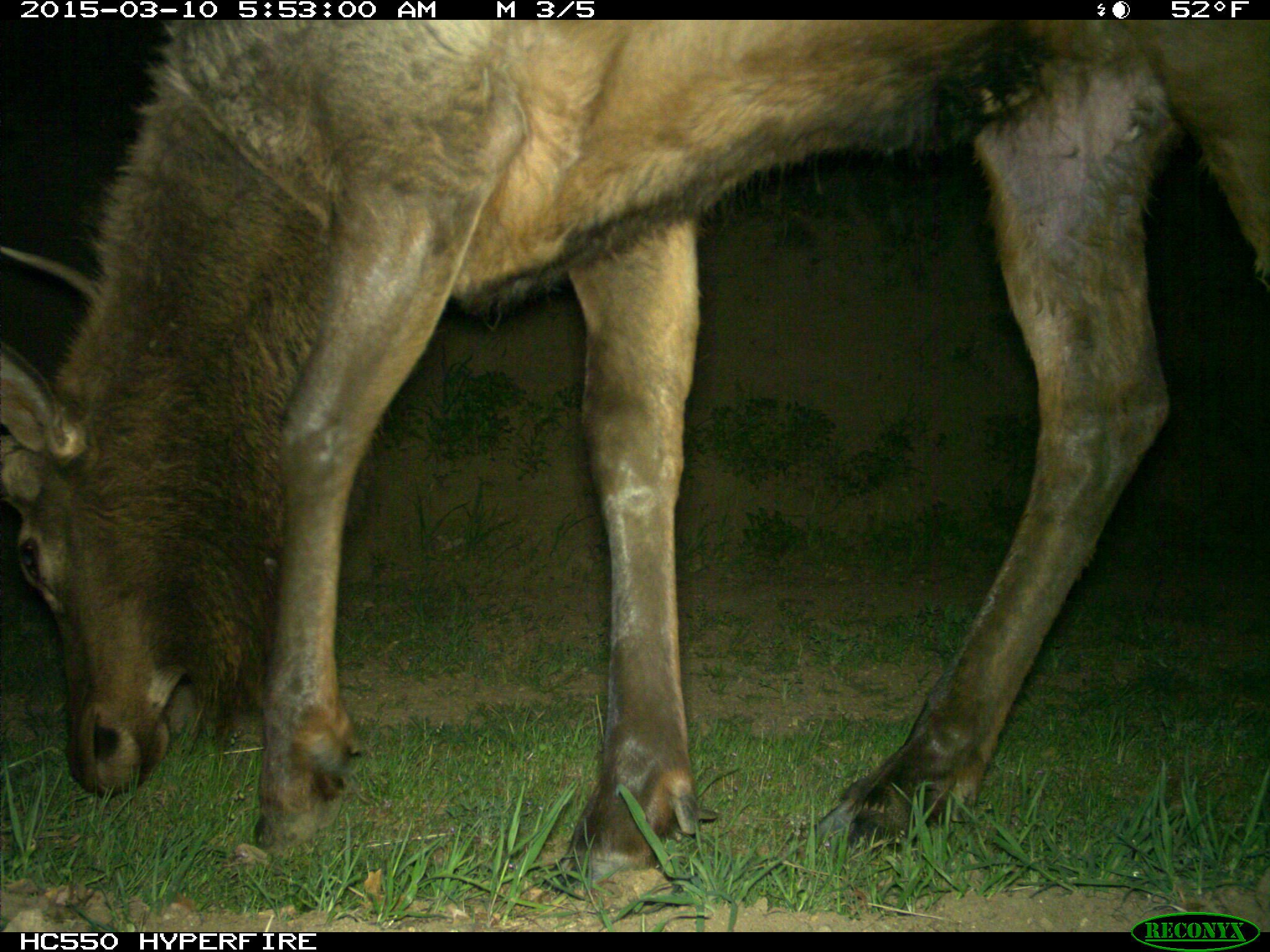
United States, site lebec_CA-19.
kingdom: Animalia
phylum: Chordata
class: Mammalia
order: Artiodactyla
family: Cervidae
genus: Cervus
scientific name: Cervus canadensis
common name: elk